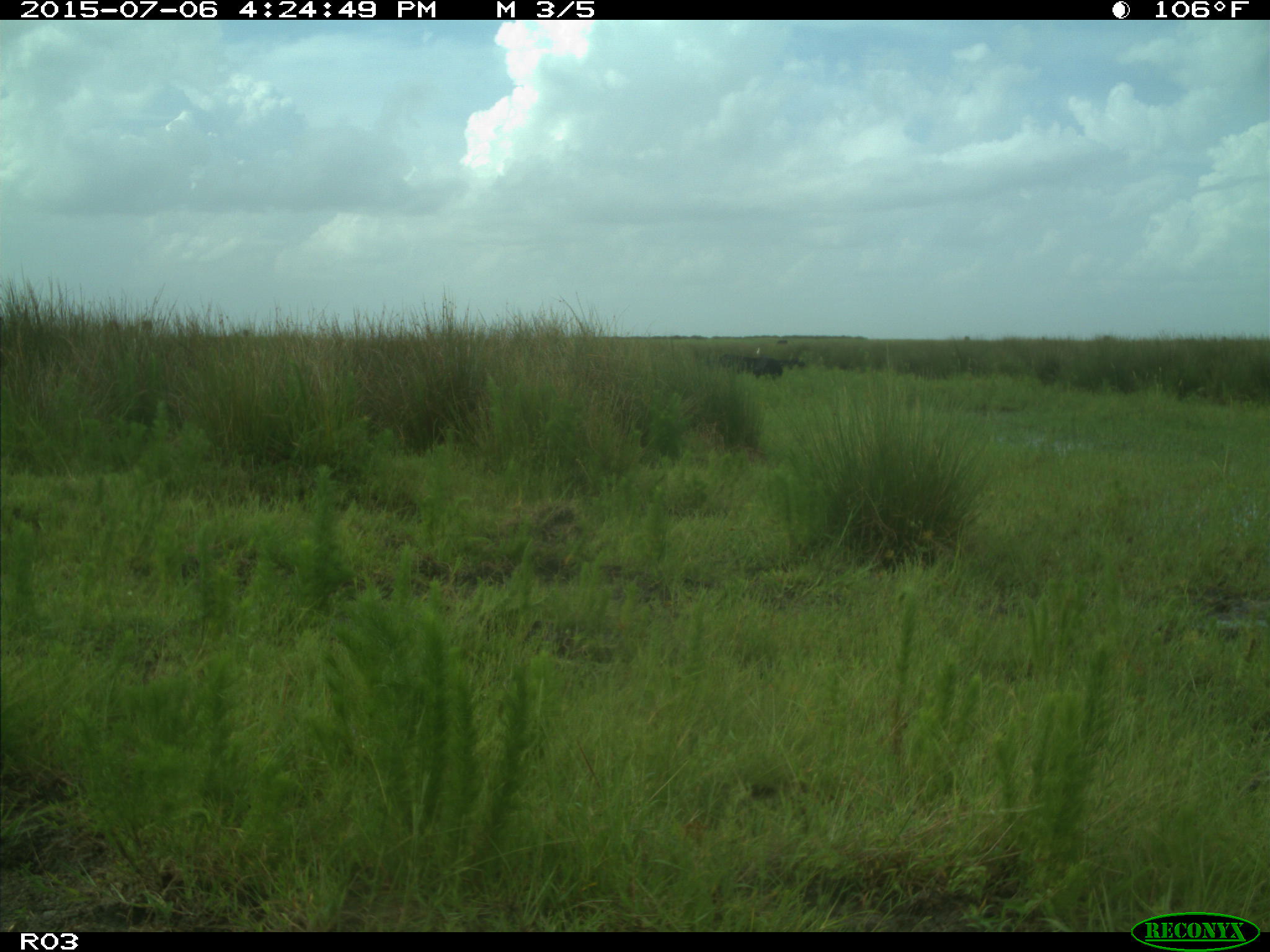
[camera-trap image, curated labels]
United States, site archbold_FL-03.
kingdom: Animalia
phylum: Chordata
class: Mammalia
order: Artiodactyla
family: Bovidae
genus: Bos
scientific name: Bos taurus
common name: domestic cow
Bos taurus (domestic cow).